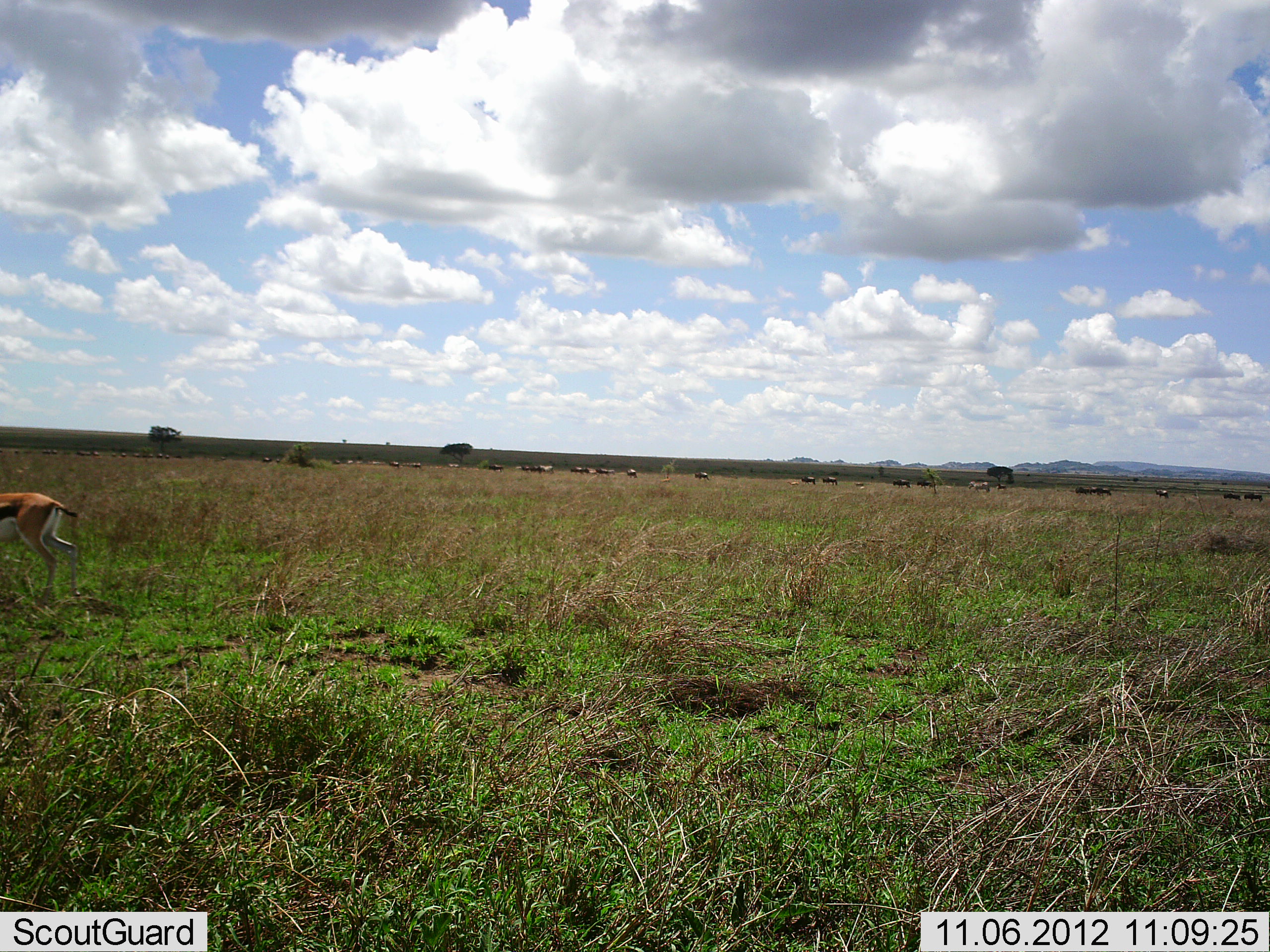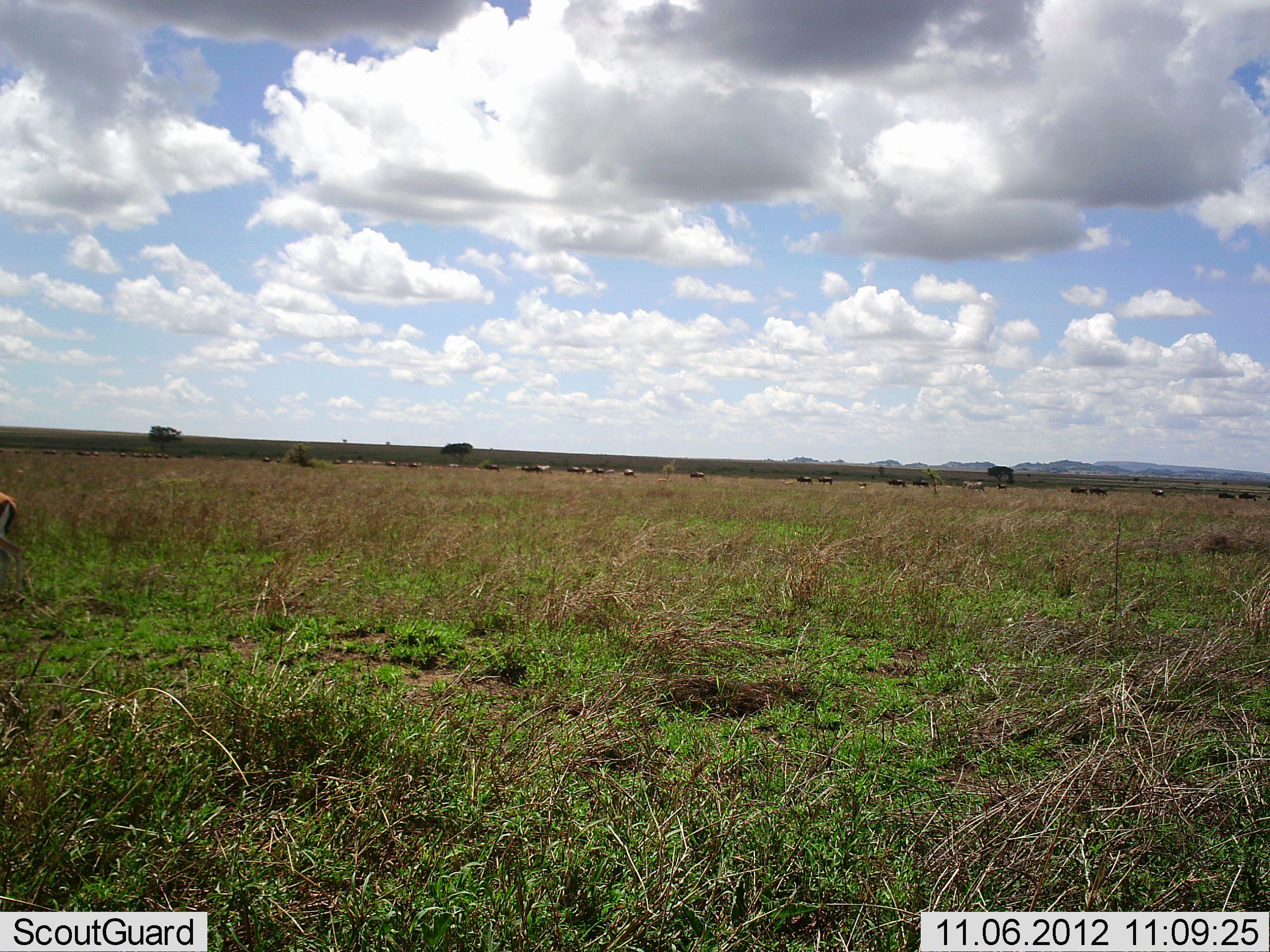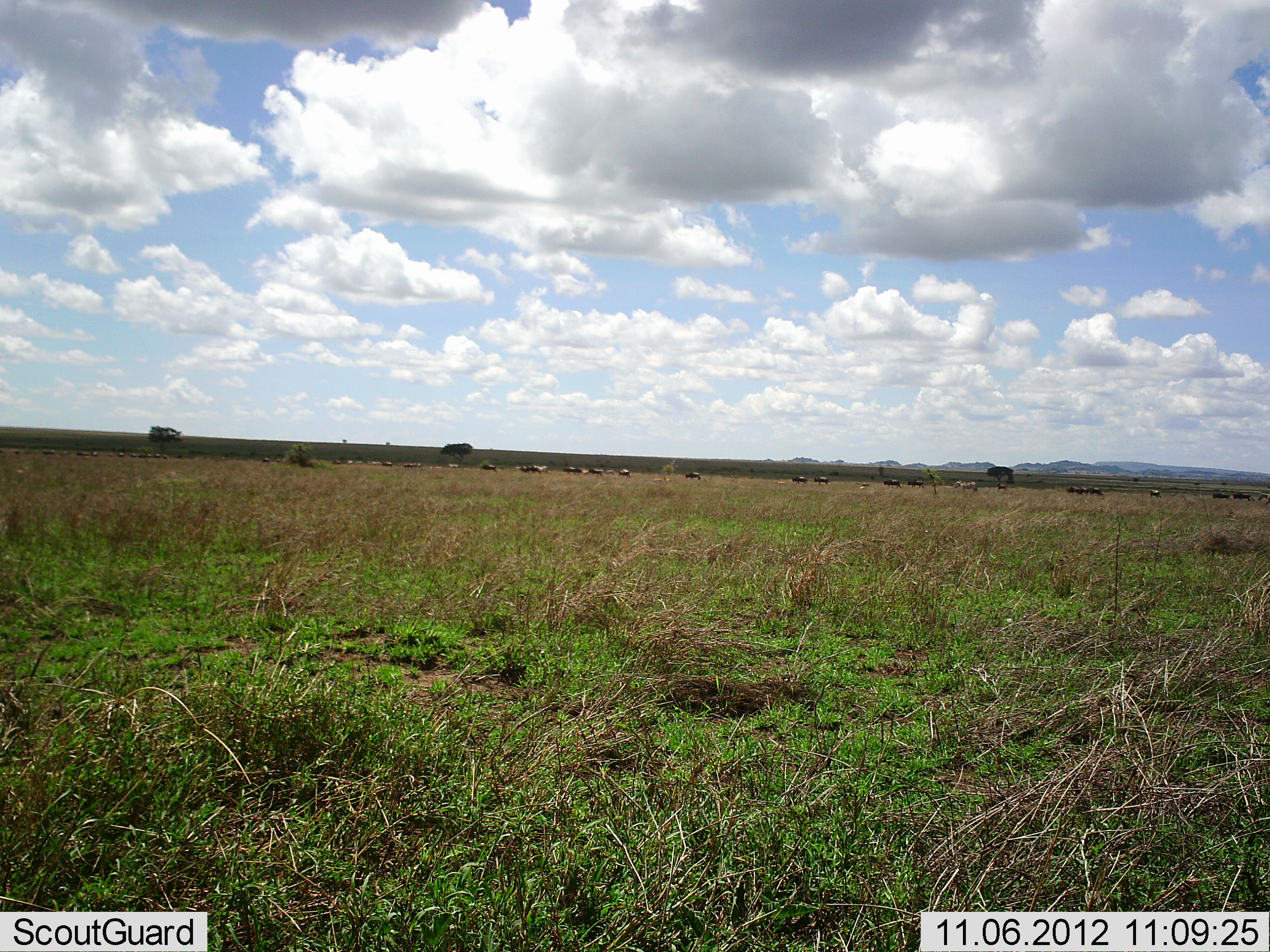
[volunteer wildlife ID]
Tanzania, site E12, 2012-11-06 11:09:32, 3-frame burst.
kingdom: Animalia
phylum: Chordata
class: Mammalia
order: Artiodactyla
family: Bovidae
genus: Eudorcas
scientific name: Eudorcas thomsonii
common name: thomson's gazelle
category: gazellethomsons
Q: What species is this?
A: Gazellethomsons (thomson's gazelle) (Eudorcas thomsonii).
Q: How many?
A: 1.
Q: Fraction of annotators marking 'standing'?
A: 6%.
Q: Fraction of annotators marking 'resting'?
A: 0%.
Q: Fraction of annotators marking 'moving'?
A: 100%.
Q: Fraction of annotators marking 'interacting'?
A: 0%.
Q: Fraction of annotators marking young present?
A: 0%.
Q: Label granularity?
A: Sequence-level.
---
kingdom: Animalia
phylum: Chordata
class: Mammalia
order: Artiodactyla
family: Bovidae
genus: Connochaetes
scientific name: Connochaetes taurinus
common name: blue wildebeest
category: wildebeest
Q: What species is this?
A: Wildebeest (blue wildebeest) (Connochaetes taurinus).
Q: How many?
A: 11-50.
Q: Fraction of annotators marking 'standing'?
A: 10%.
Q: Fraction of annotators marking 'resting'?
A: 0%.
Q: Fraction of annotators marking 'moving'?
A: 100%.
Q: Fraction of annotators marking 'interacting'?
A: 0%.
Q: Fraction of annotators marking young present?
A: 0%.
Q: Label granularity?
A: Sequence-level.